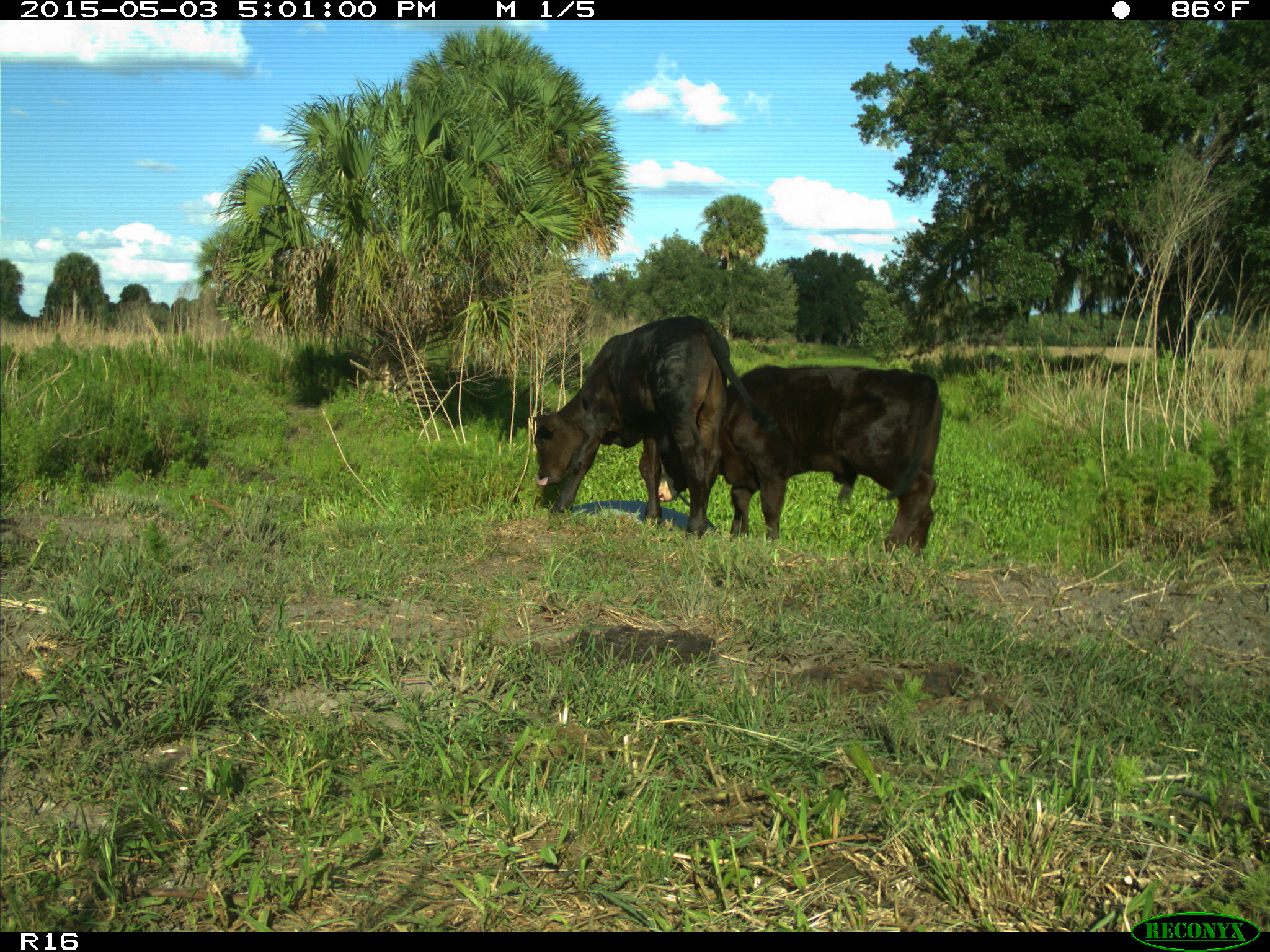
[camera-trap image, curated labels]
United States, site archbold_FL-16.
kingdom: Animalia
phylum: Chordata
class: Mammalia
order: Artiodactyla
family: Bovidae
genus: Bos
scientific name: Bos taurus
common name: domestic cow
Bos taurus (domestic cow).